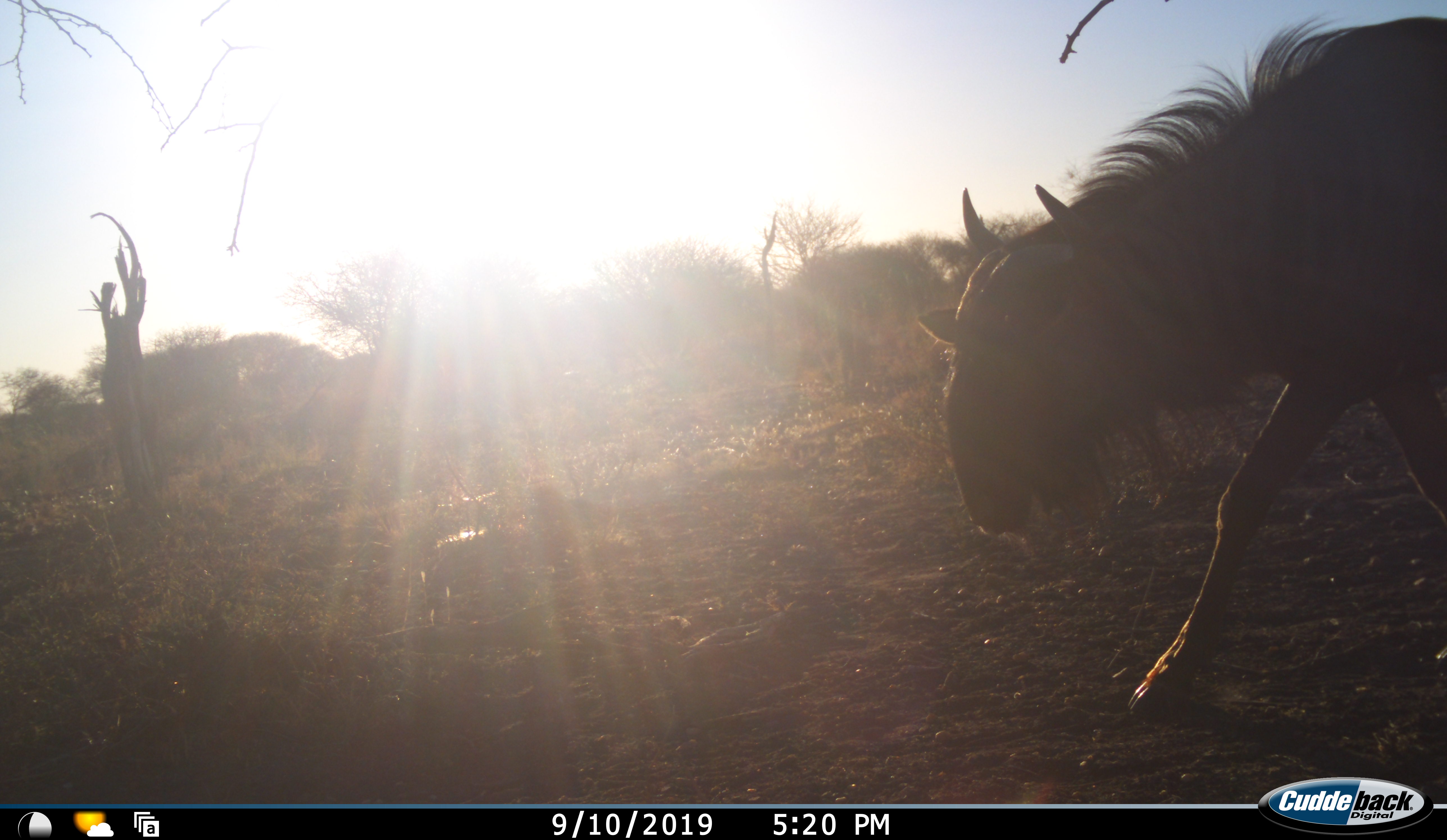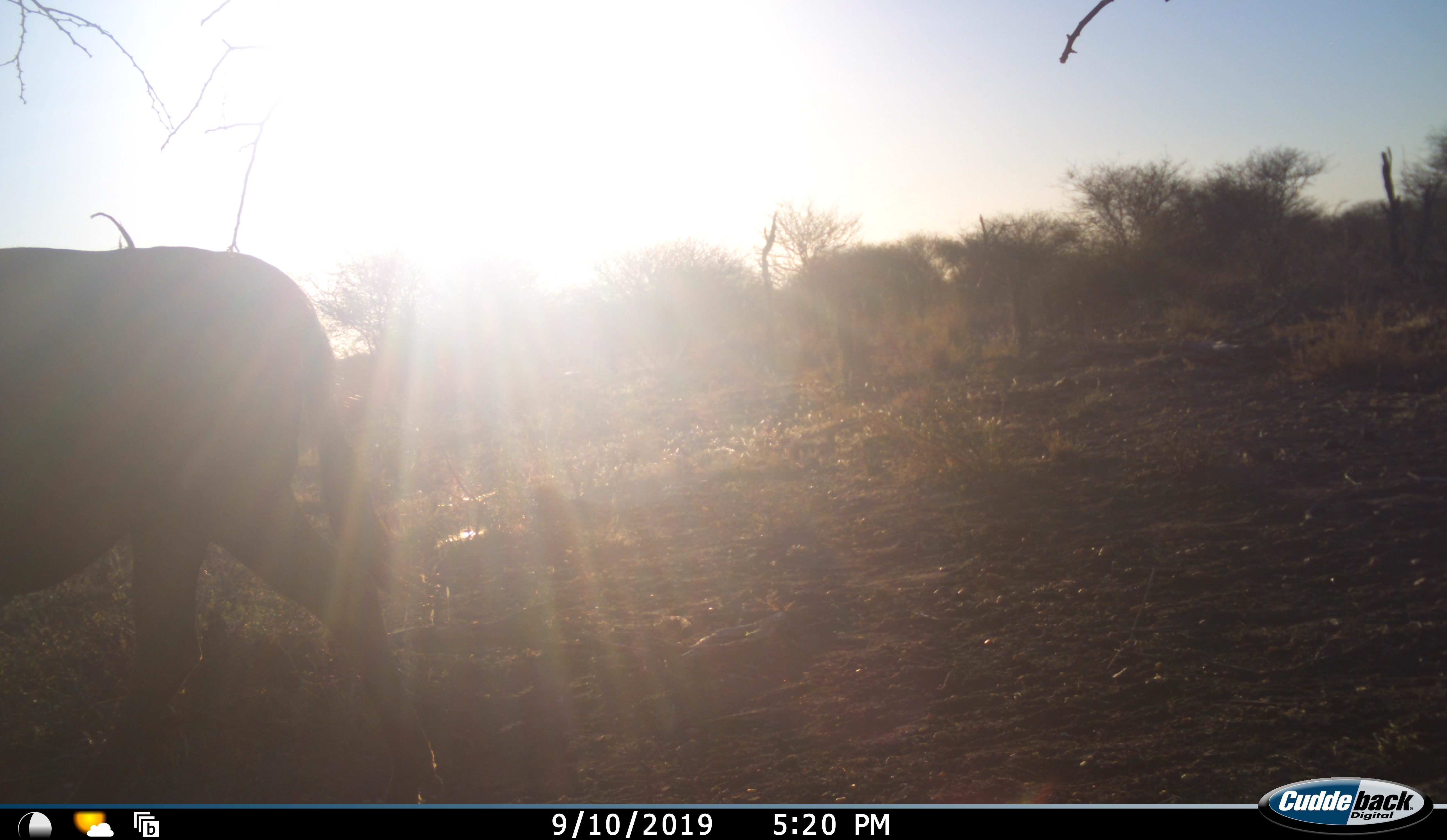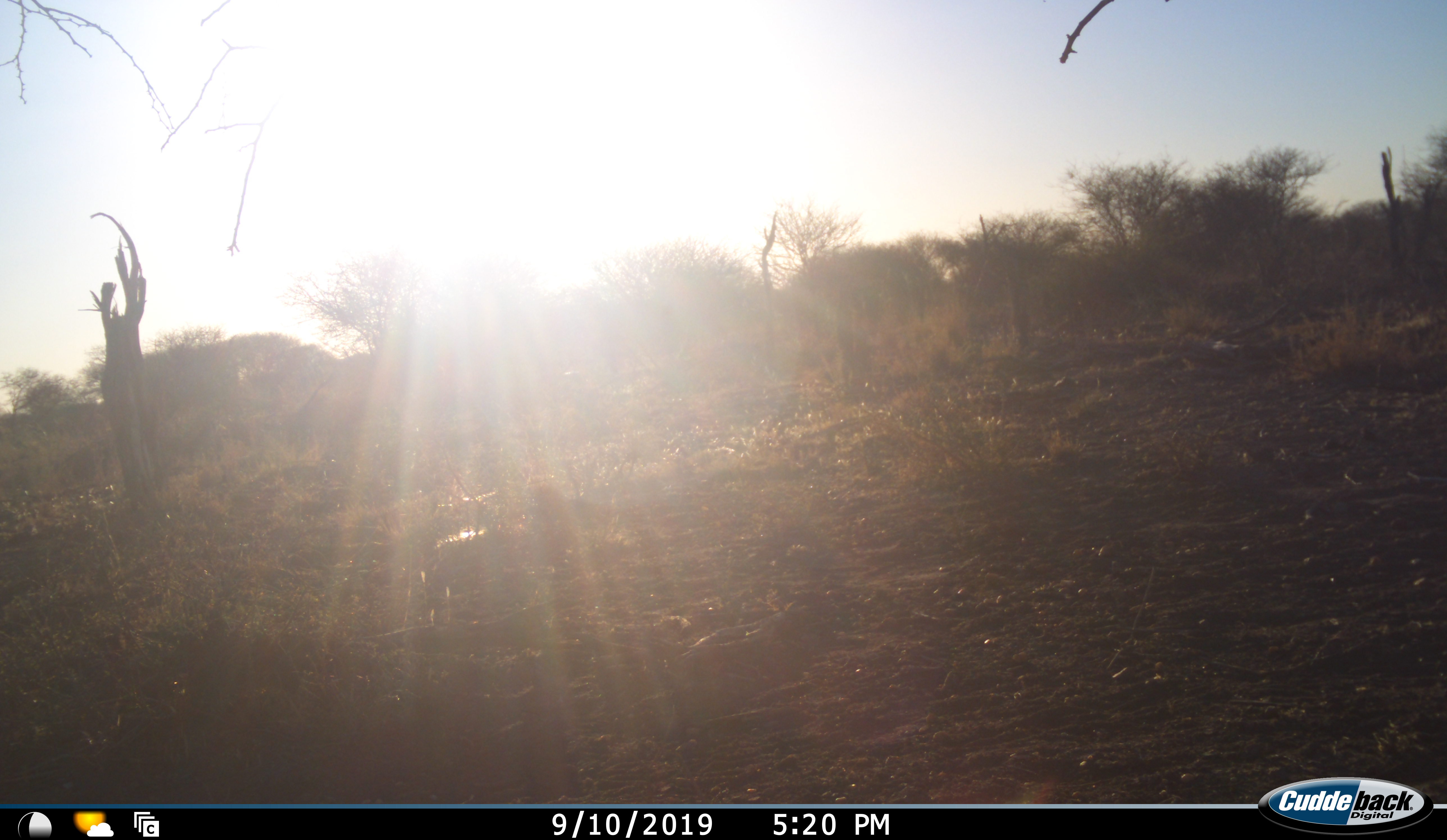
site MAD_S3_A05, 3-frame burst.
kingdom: Animalia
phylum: Chordata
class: Mammalia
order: Artiodactyla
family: Bovidae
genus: Connochaetes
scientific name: Connochaetes taurinus taurinus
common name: blue wildebeest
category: wildebeestblue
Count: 1.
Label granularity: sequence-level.